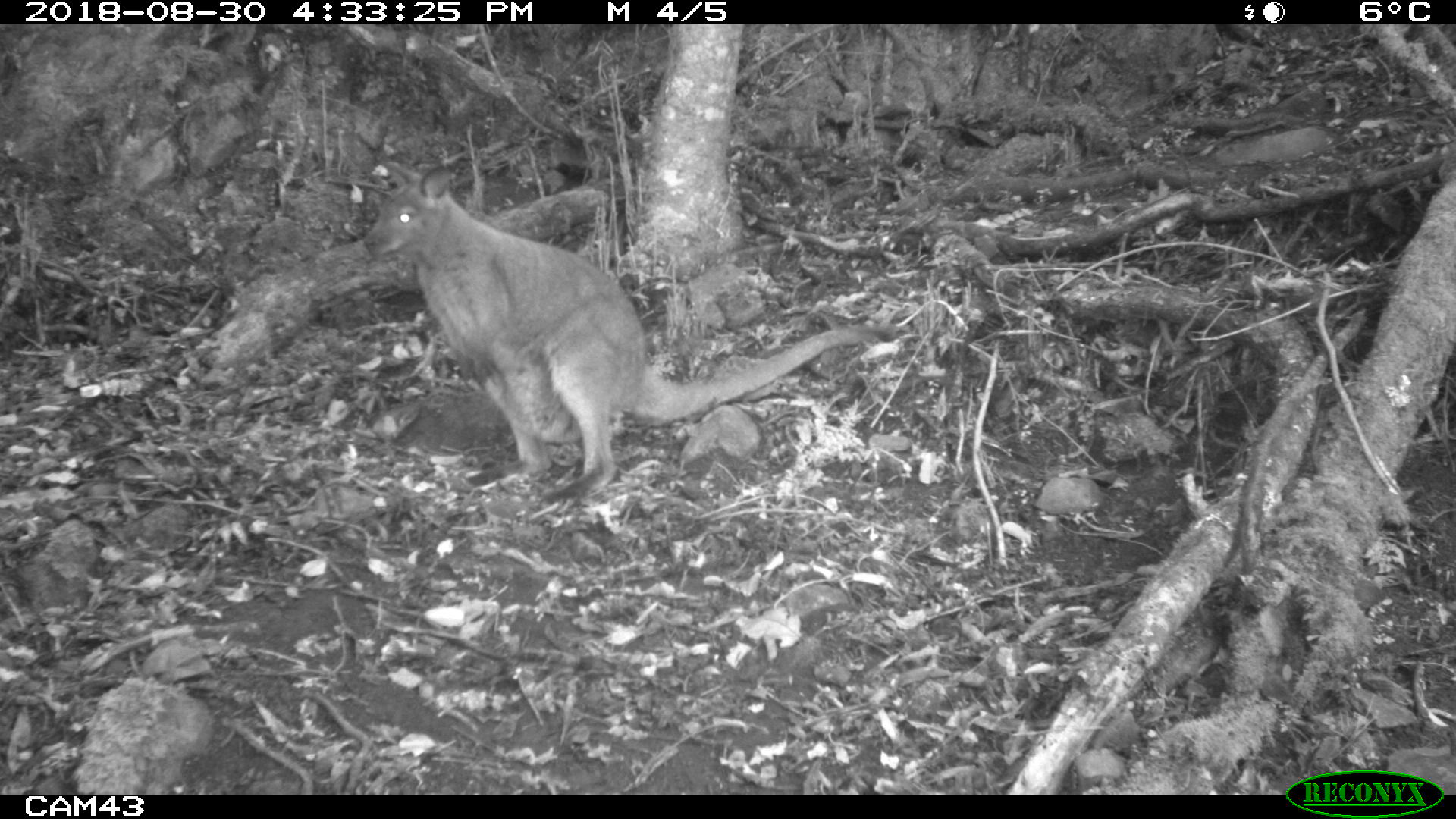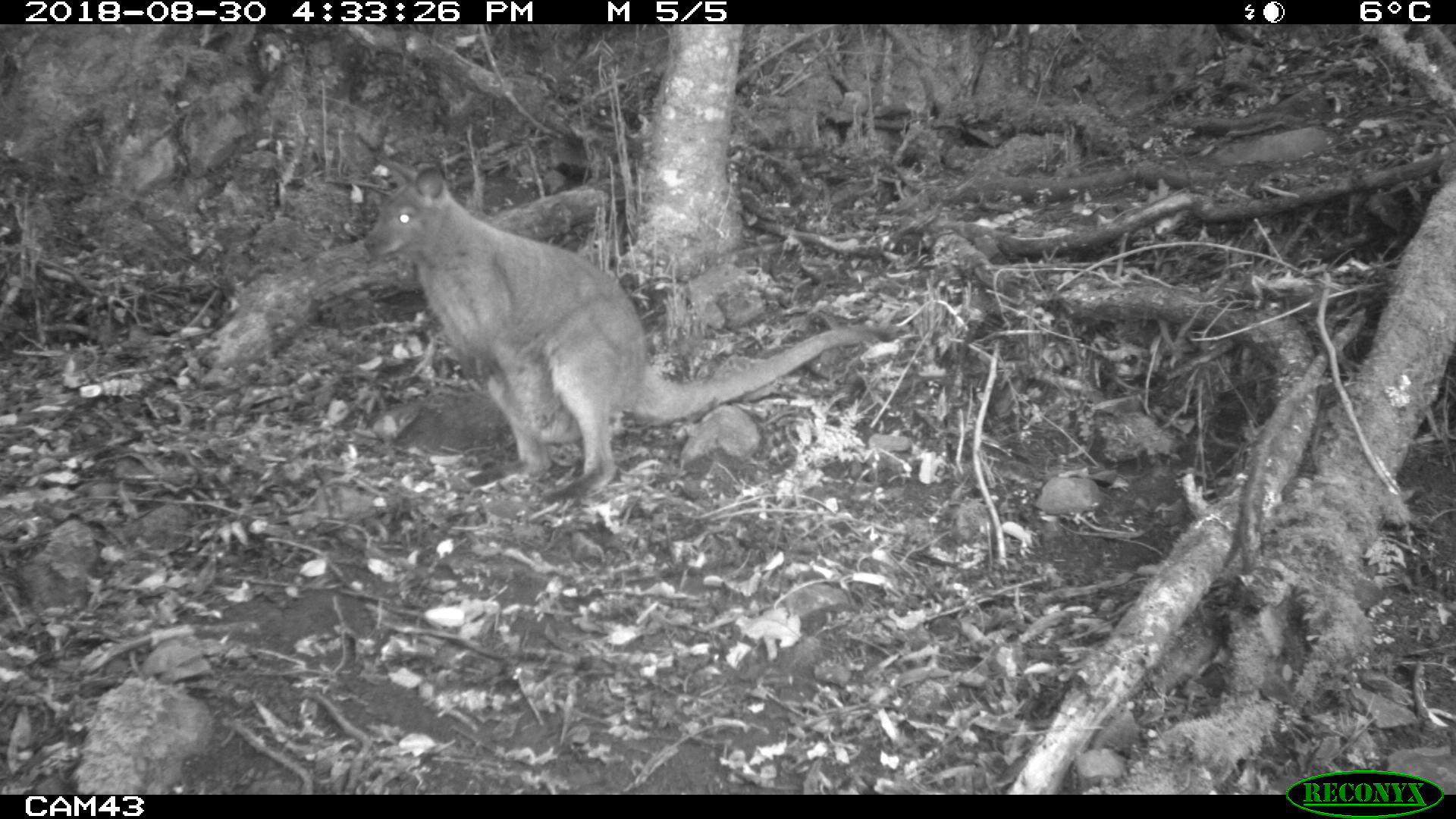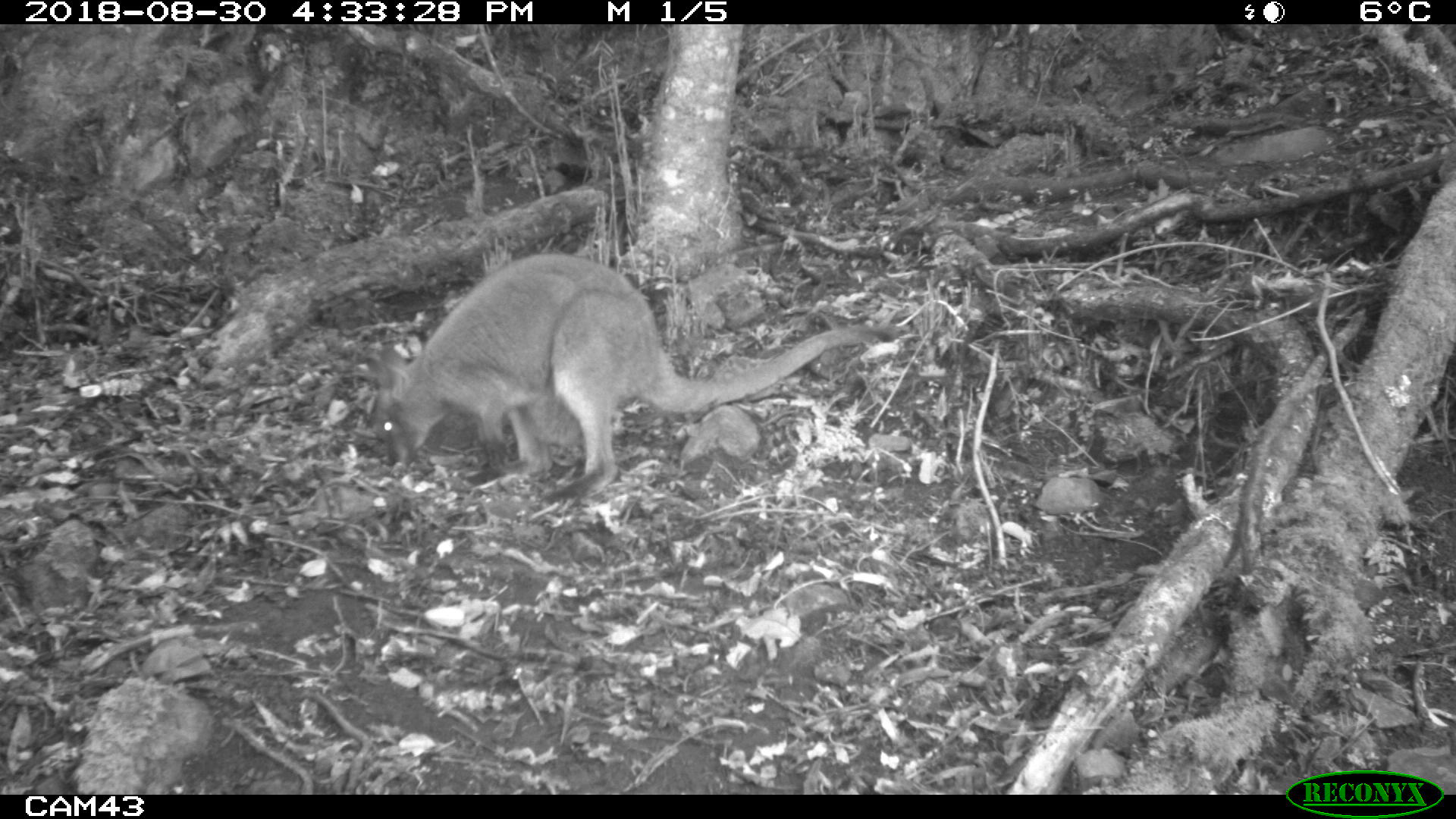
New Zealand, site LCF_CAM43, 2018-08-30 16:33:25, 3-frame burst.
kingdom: Animalia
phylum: Chordata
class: Mammalia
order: Diprotodontia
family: Macropodidae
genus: Notamacropus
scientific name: Notamacropus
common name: wallaby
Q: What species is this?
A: Wallaby (Notamacropus).